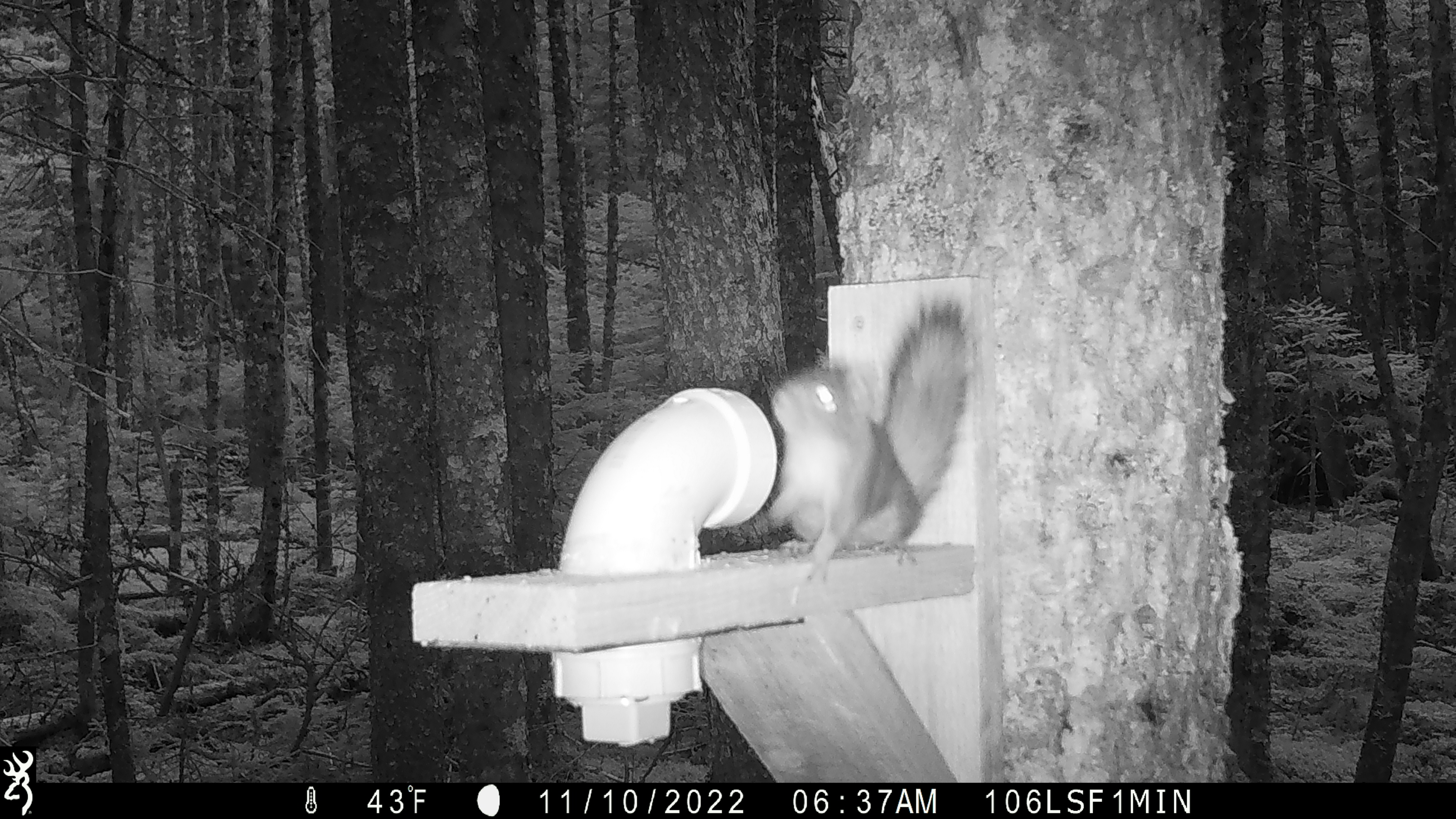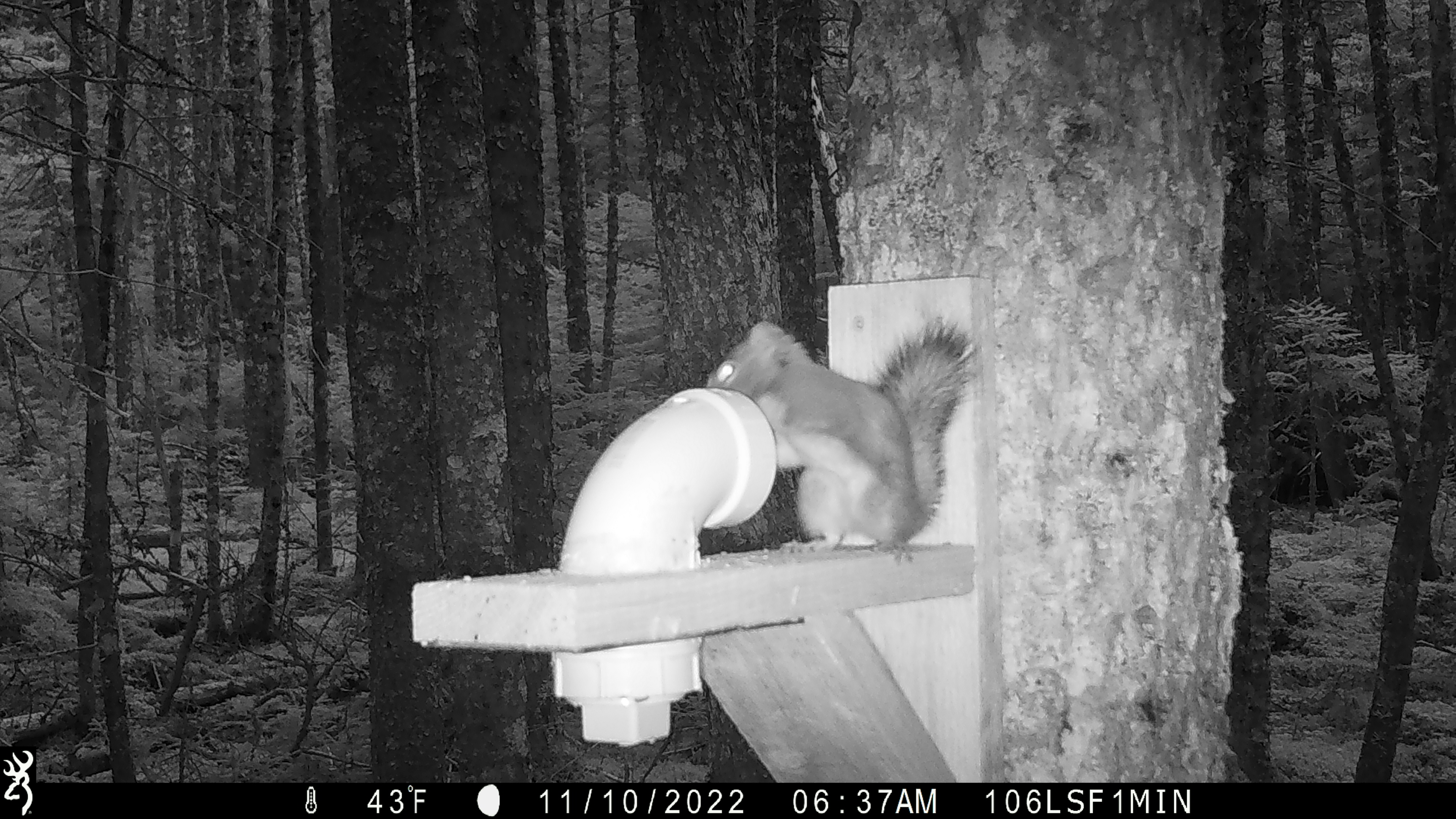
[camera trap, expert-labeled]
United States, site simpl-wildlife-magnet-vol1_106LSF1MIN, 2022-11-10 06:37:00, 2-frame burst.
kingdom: Animalia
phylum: Chordata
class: Mammalia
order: Rodentia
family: Sciuridae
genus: Tamiasciurus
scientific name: Tamiasciurus hudsonicus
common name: red squirrel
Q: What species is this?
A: Red squirrel (Tamiasciurus hudsonicus).